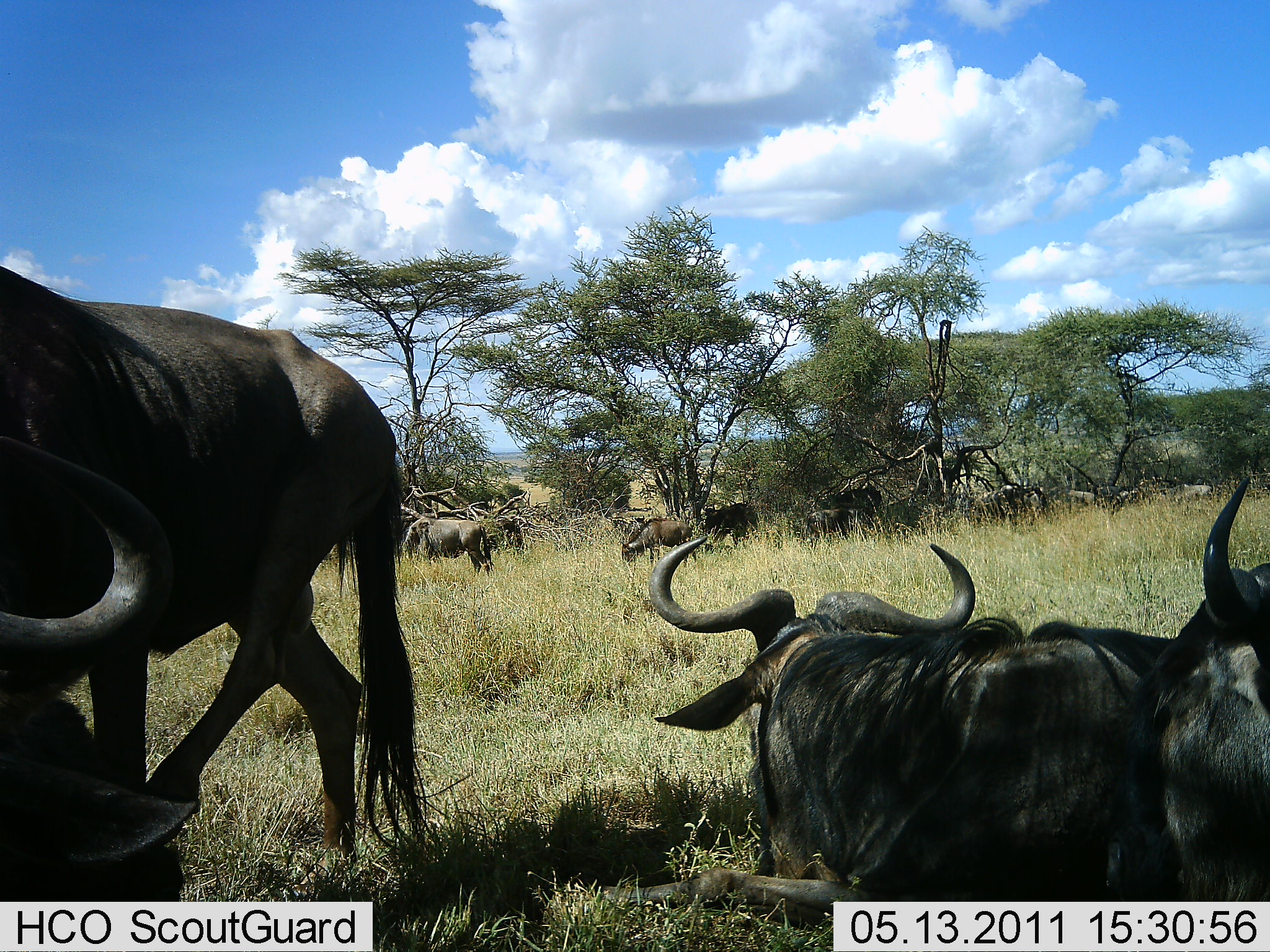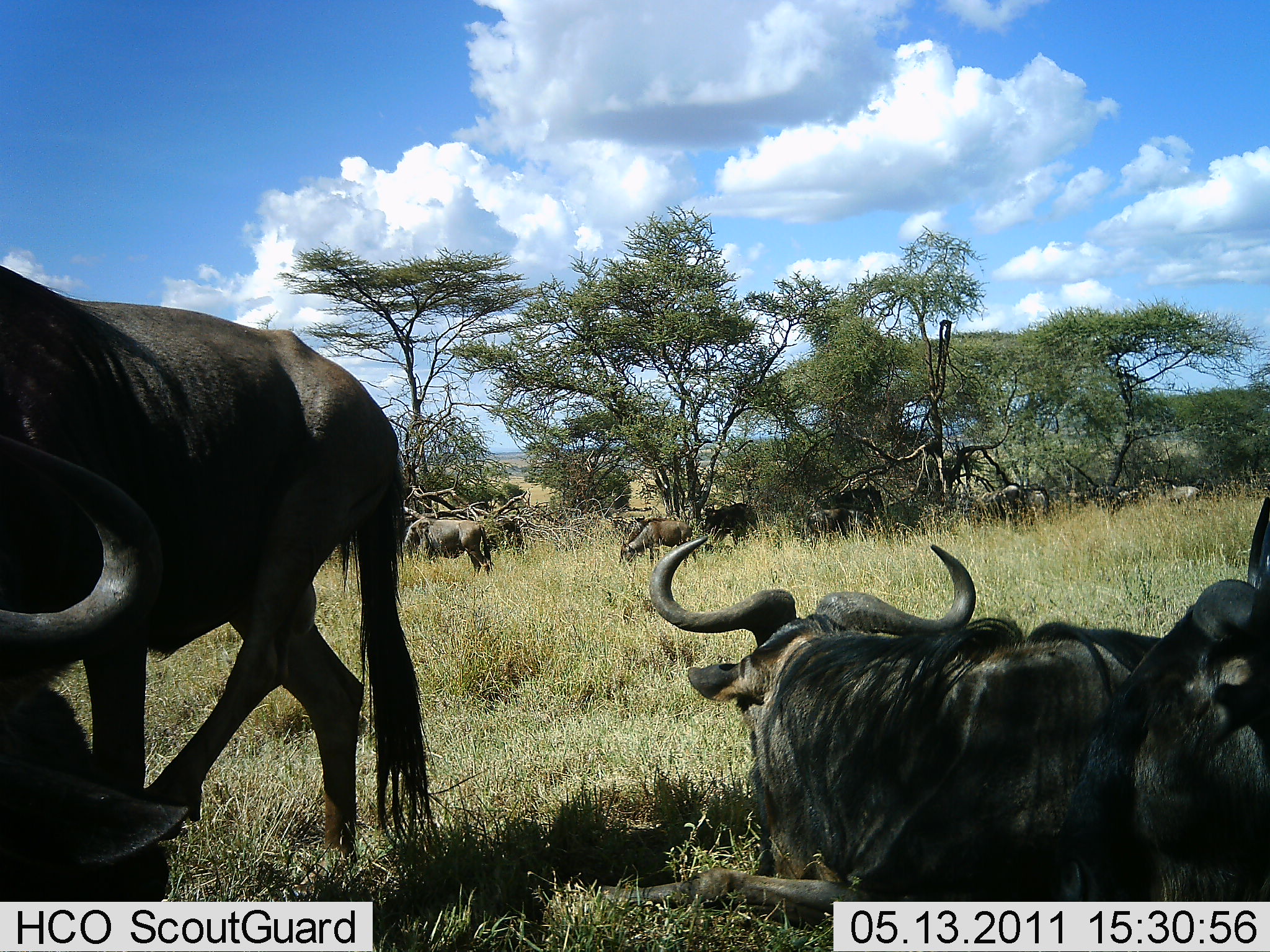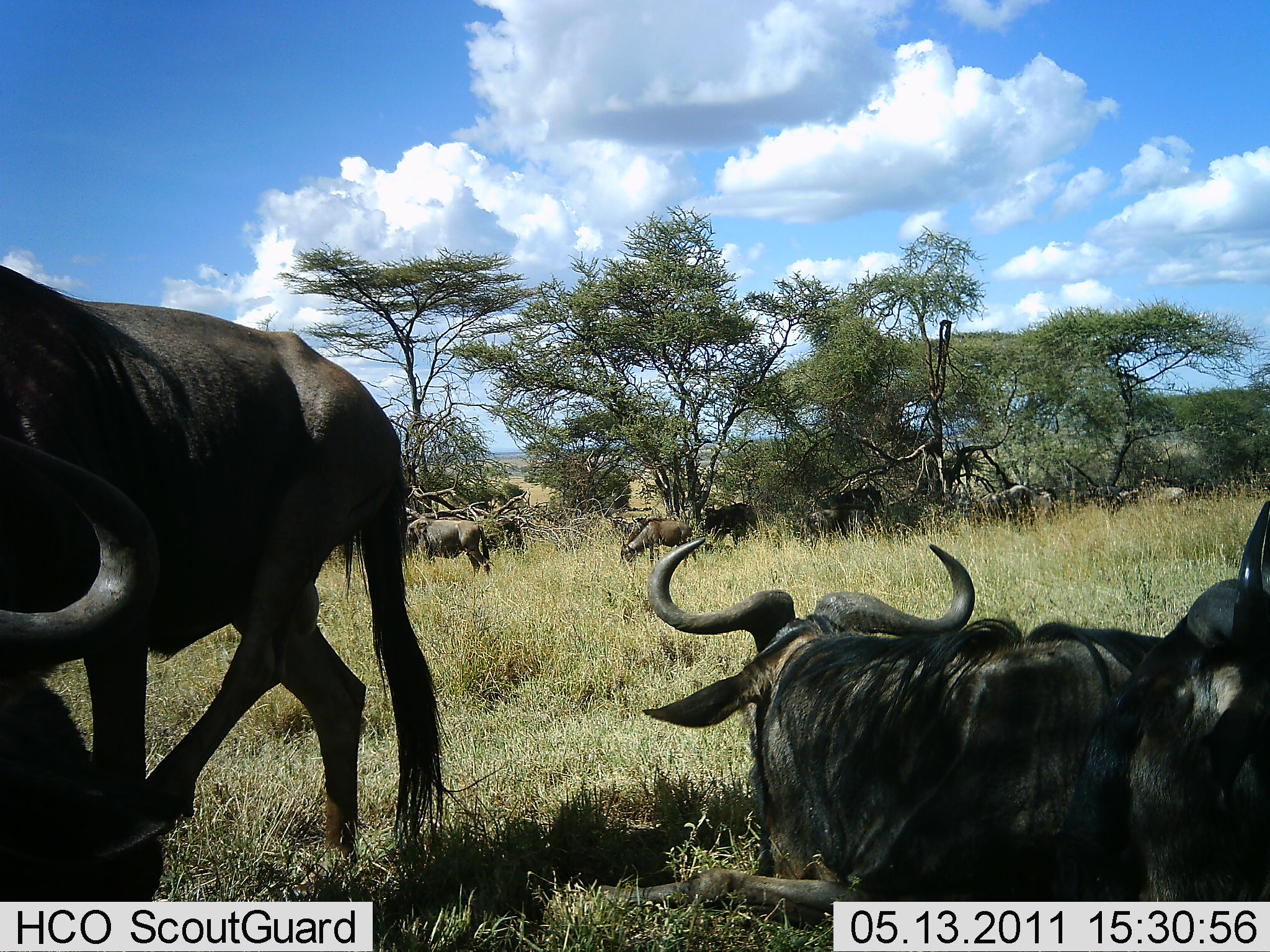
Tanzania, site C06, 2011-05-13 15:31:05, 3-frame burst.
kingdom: Animalia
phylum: Chordata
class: Mammalia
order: Artiodactyla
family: Bovidae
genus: Connochaetes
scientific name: Connochaetes taurinus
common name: blue wildebeest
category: wildebeest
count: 11-50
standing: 82%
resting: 91%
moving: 36%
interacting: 0%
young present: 0%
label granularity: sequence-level